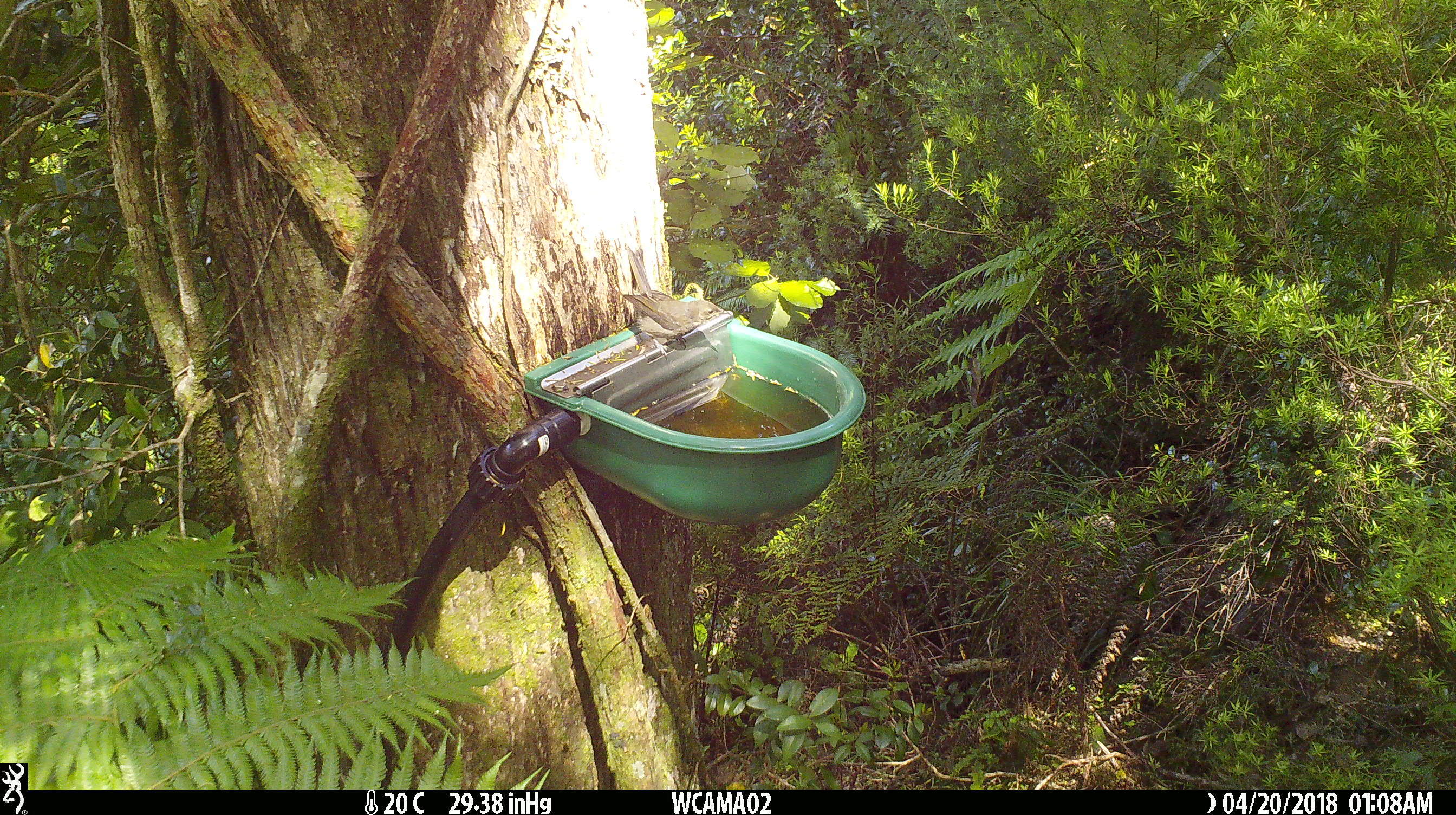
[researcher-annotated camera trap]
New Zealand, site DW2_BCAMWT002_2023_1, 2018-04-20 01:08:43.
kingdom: Animalia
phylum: Chordata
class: Aves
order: Passeriformes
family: Meliphagidae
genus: Anthornis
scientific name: Anthornis melanura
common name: new zealand bellbird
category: bellbird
Bellbird (new zealand bellbird) (Anthornis melanura).